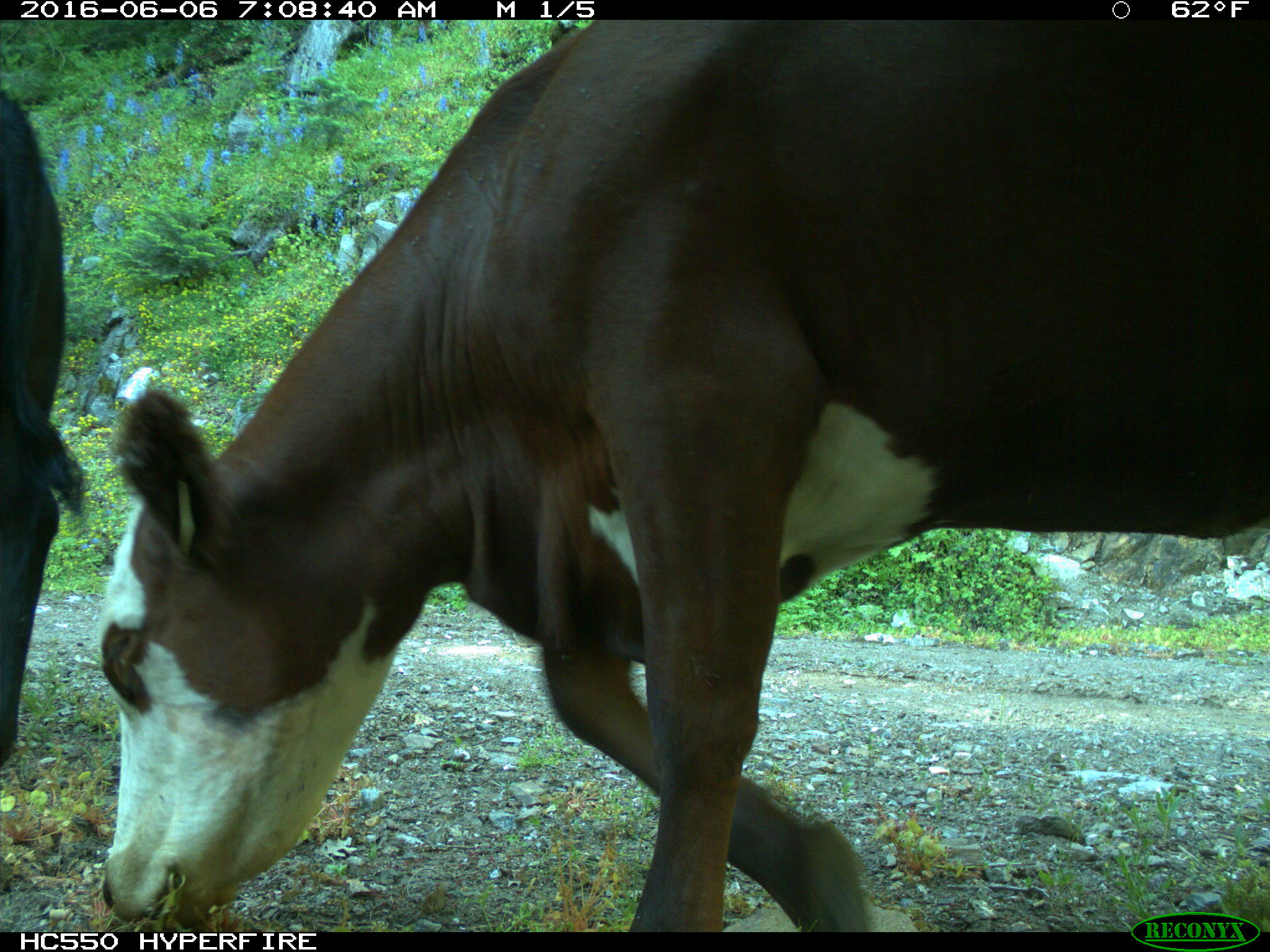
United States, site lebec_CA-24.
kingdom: Animalia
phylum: Chordata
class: Mammalia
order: Artiodactyla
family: Bovidae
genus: Bos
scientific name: Bos taurus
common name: domestic cow